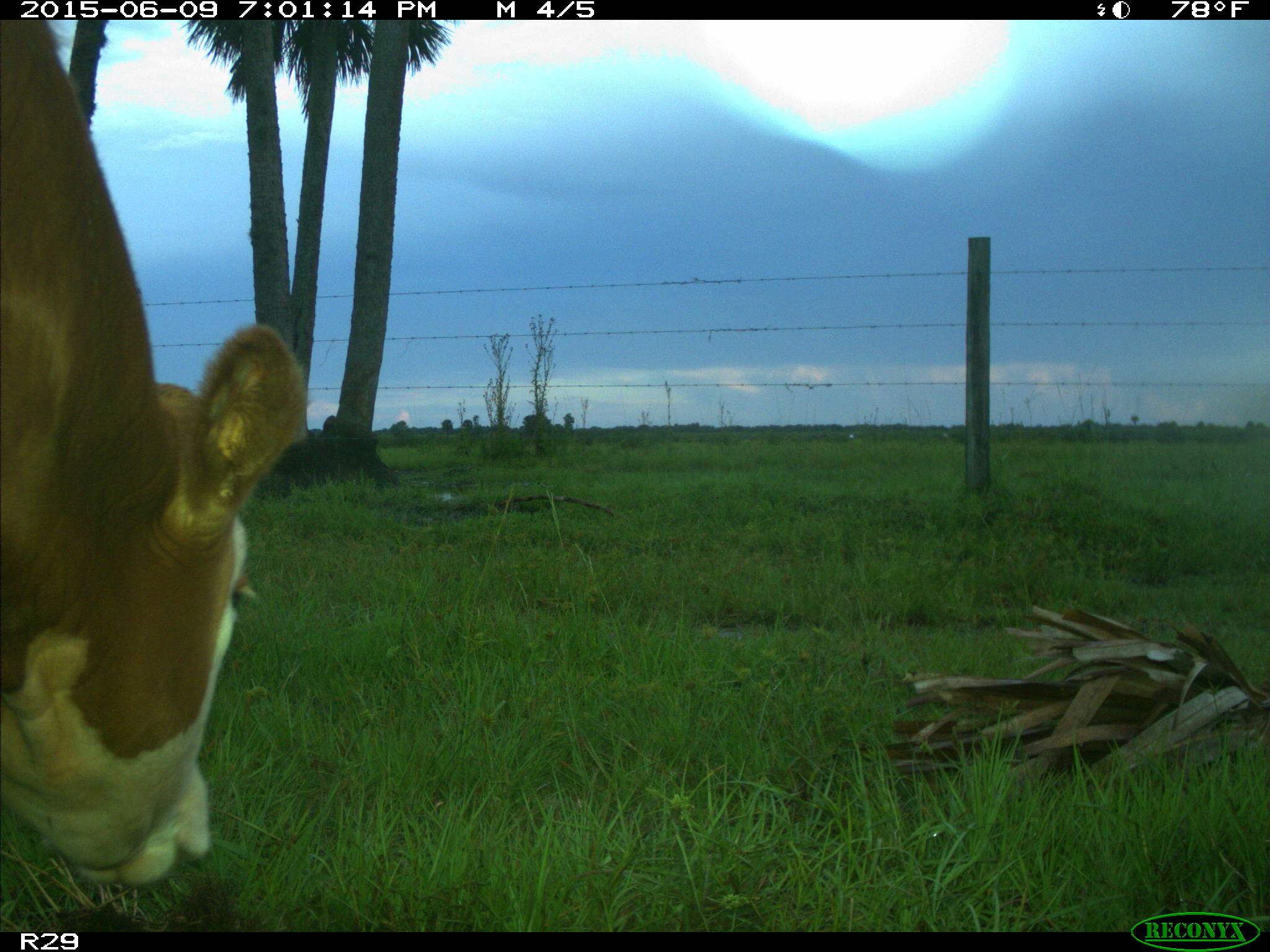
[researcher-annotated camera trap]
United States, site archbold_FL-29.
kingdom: Animalia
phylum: Chordata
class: Mammalia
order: Artiodactyla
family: Bovidae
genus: Bos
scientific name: Bos taurus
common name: domestic cow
Bos taurus (domestic cow).